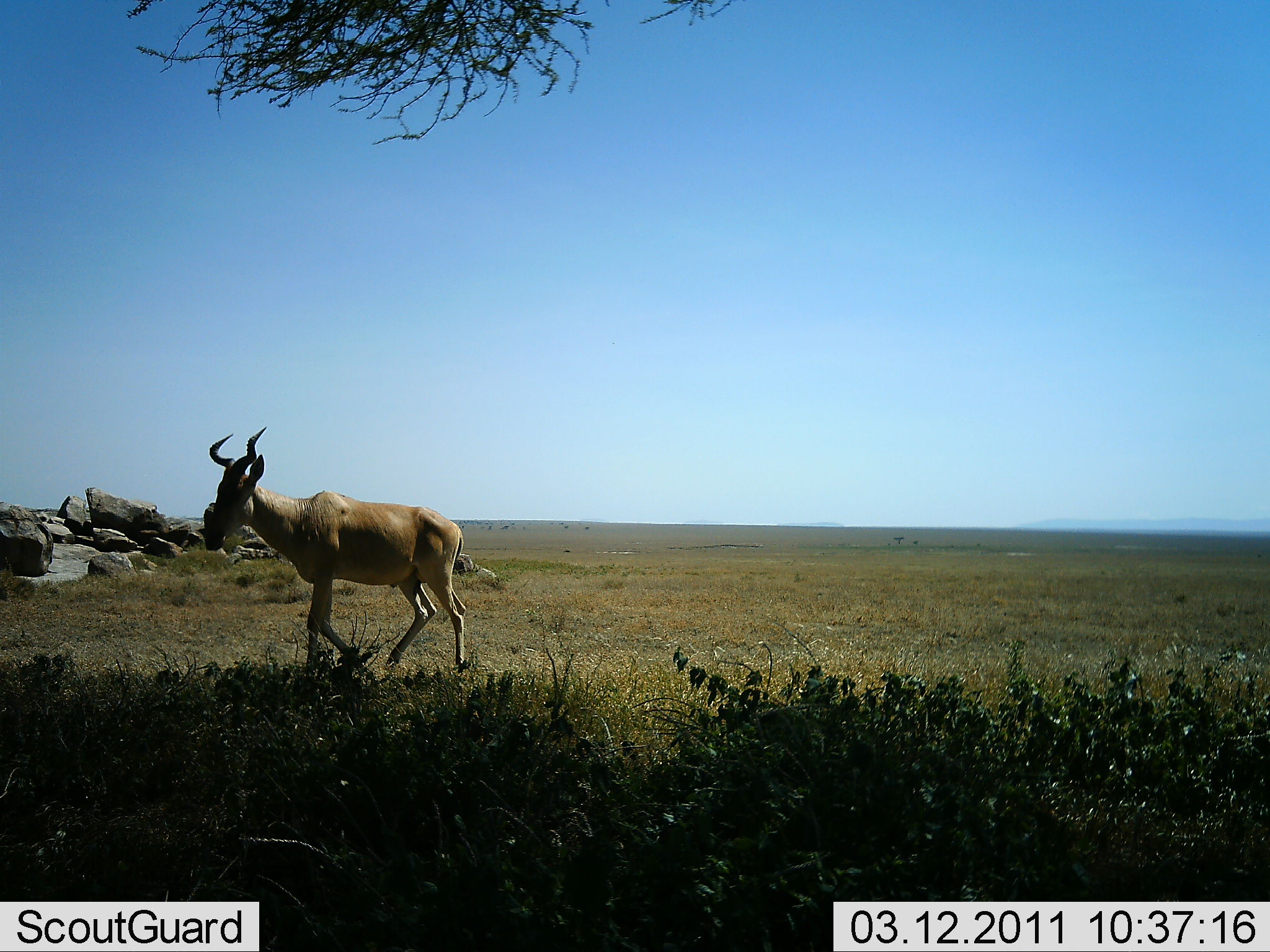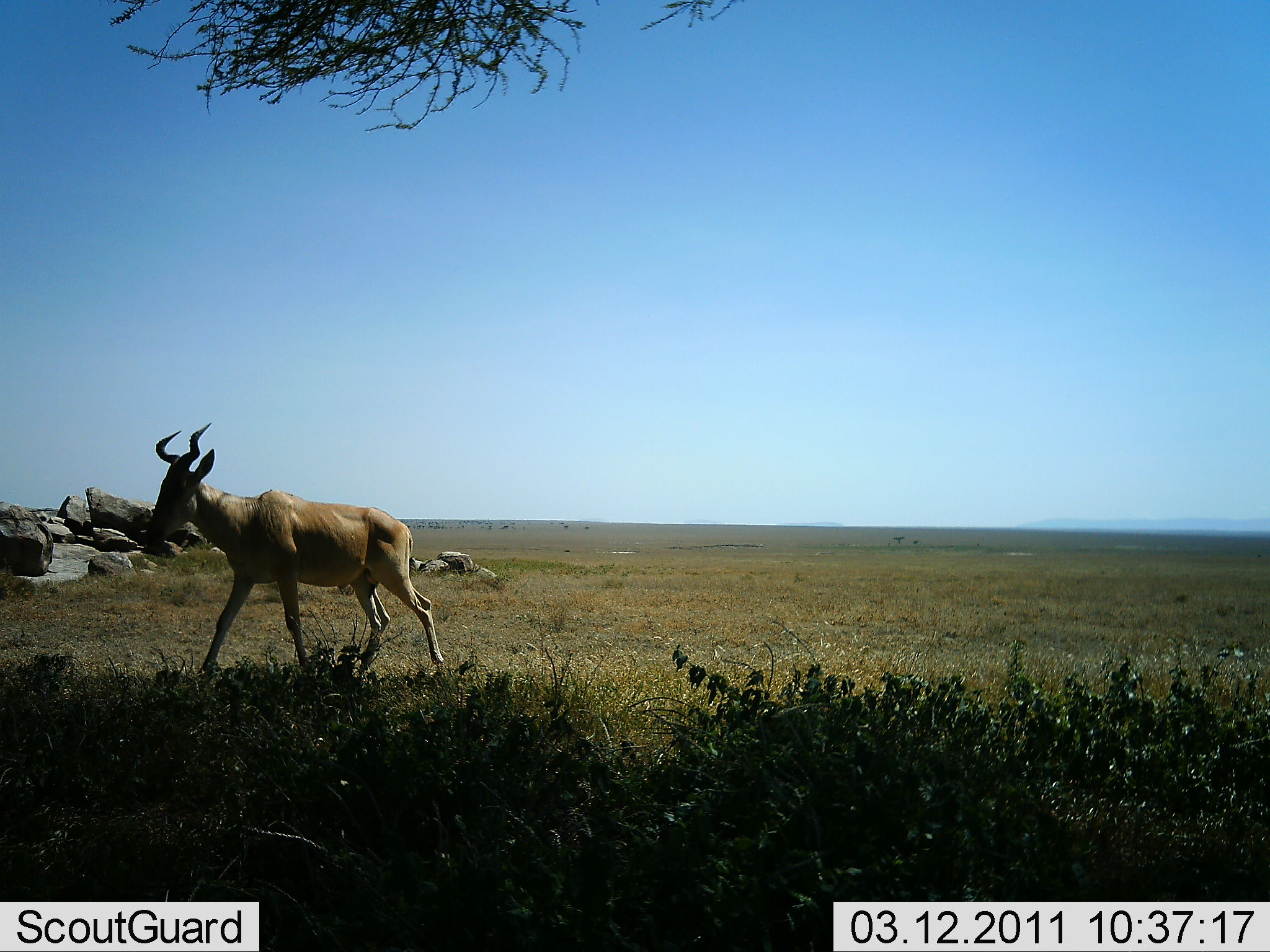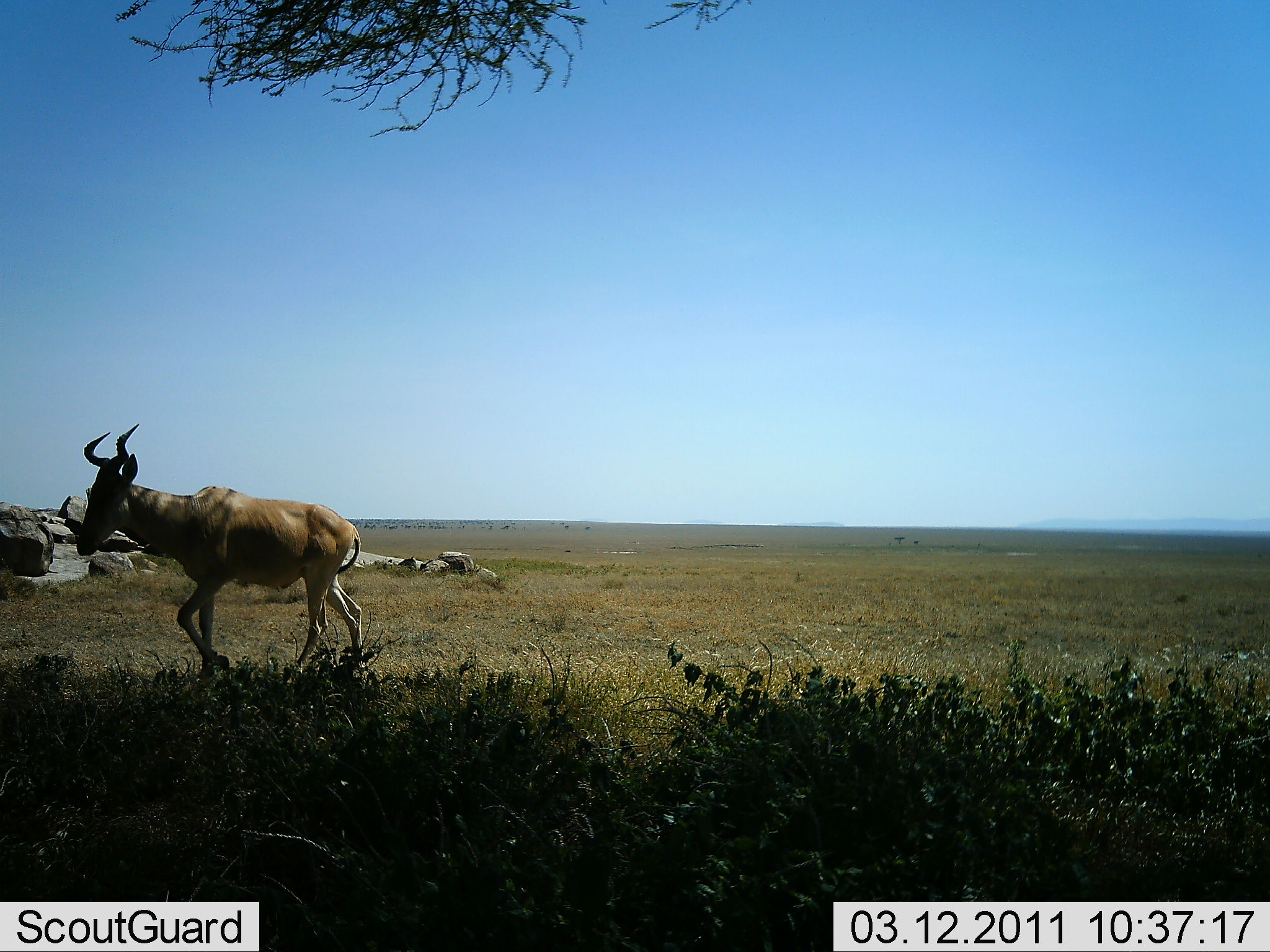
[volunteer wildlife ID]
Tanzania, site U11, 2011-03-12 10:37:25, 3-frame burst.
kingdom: Animalia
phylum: Chordata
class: Mammalia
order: Artiodactyla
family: Bovidae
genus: Alcelaphus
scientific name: Alcelaphus buselaphus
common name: hartebeest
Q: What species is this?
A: Hartebeest (Alcelaphus buselaphus).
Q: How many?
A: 1.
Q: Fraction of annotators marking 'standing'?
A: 0%.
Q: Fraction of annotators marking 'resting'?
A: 0%.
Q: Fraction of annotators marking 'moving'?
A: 100%.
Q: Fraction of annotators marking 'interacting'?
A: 0%.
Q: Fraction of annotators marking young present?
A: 0%.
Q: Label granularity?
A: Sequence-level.